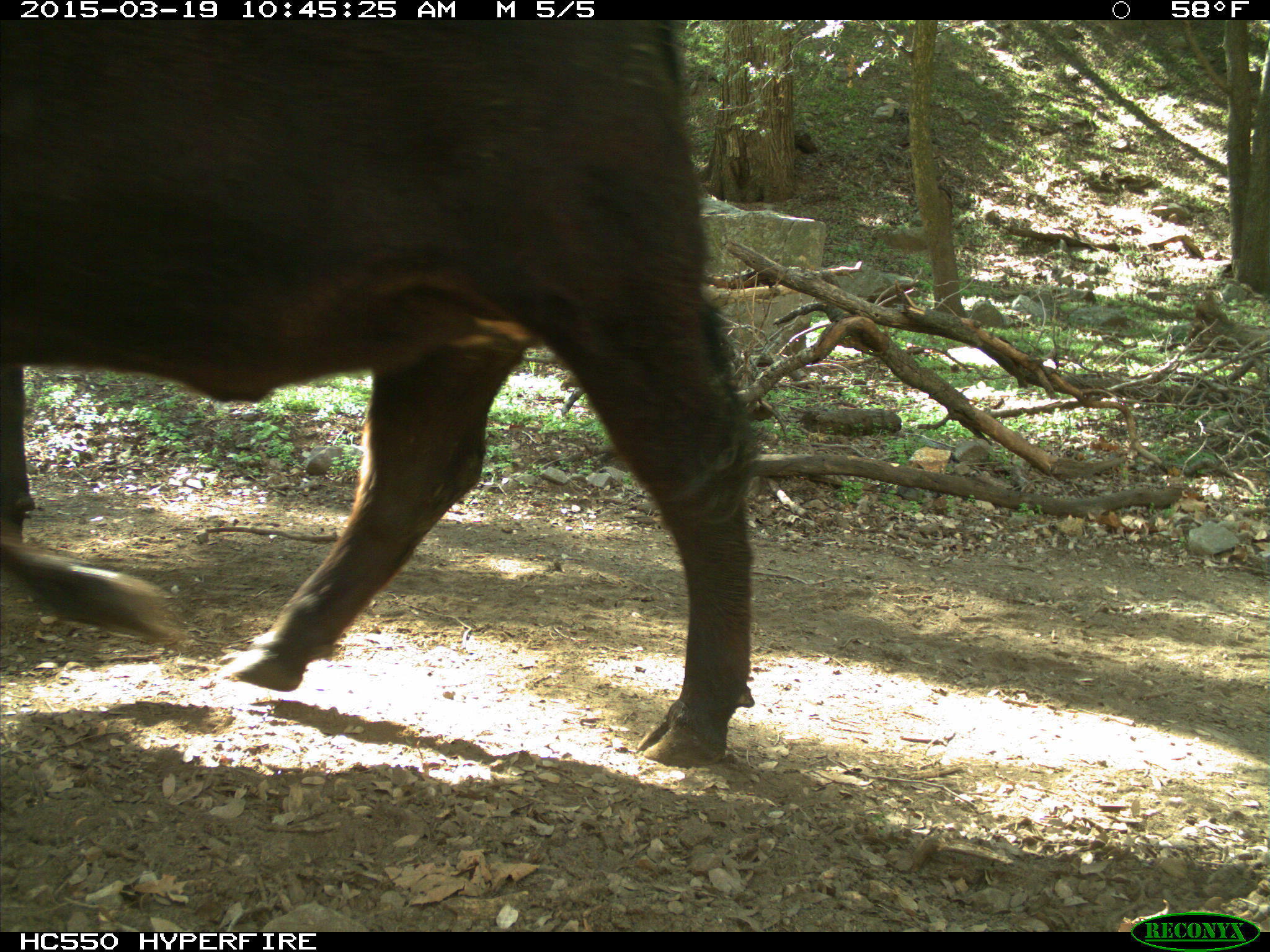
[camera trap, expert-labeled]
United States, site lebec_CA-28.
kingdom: Animalia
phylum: Chordata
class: Mammalia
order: Artiodactyla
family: Bovidae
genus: Bos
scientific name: Bos taurus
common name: domestic cow